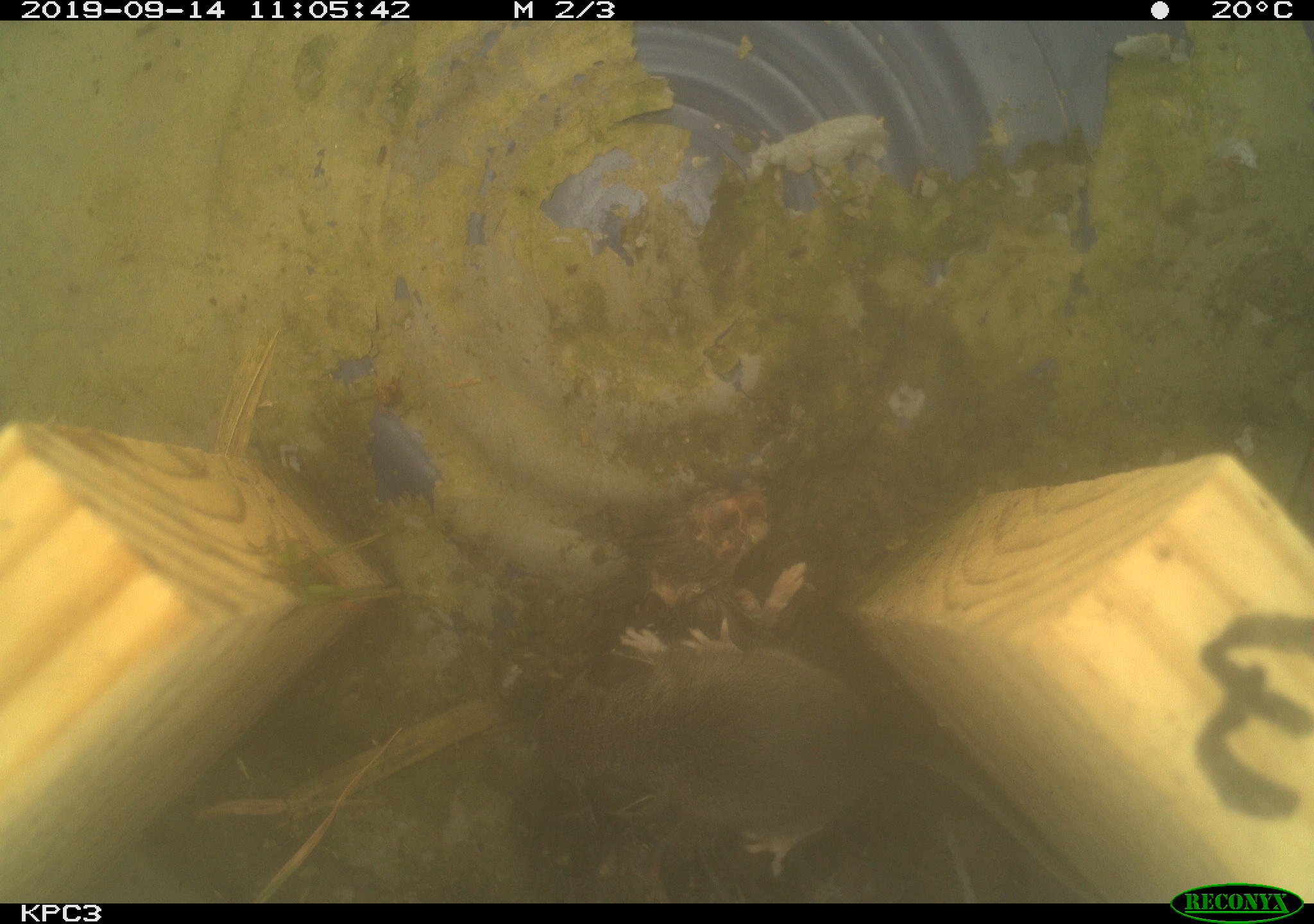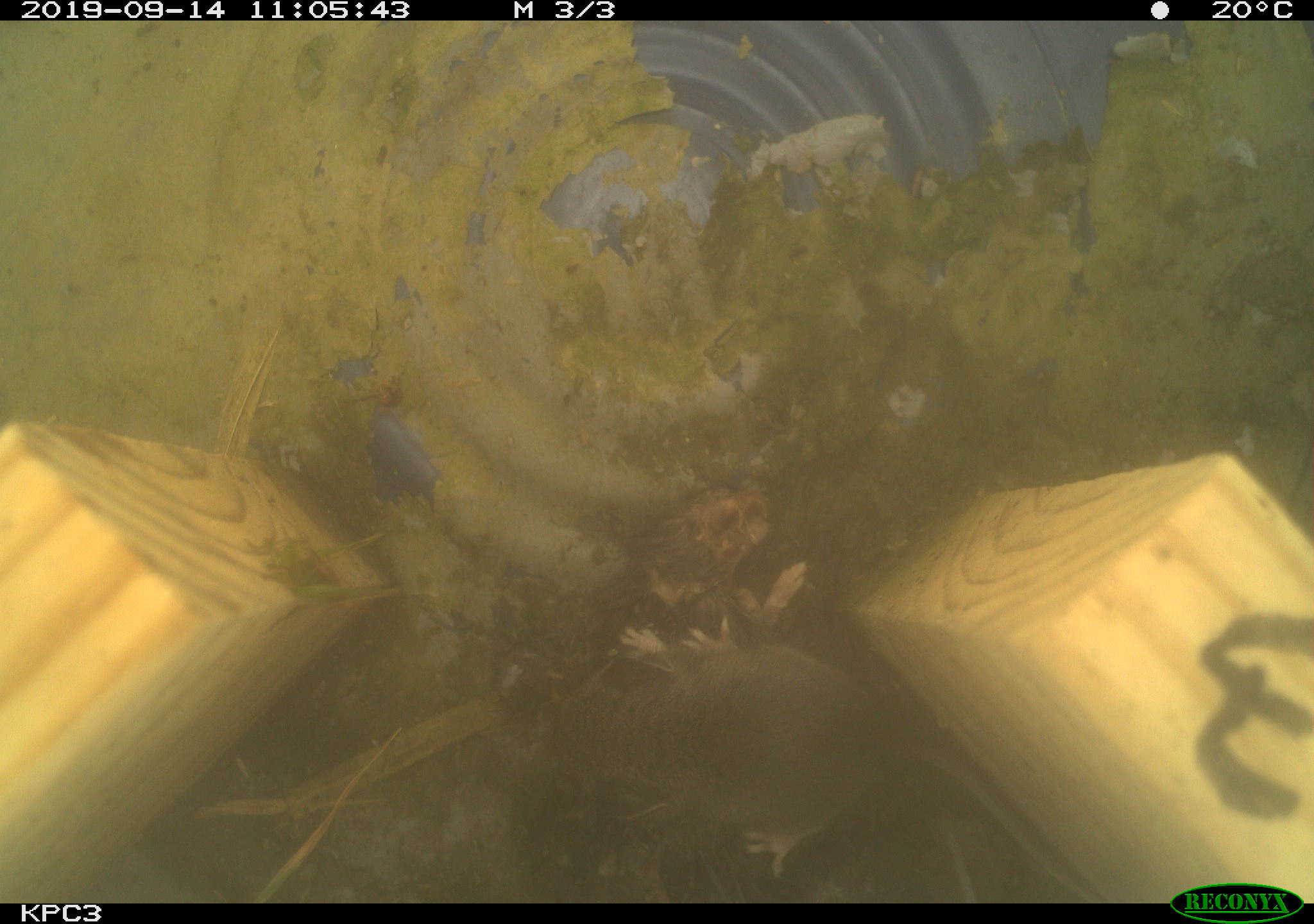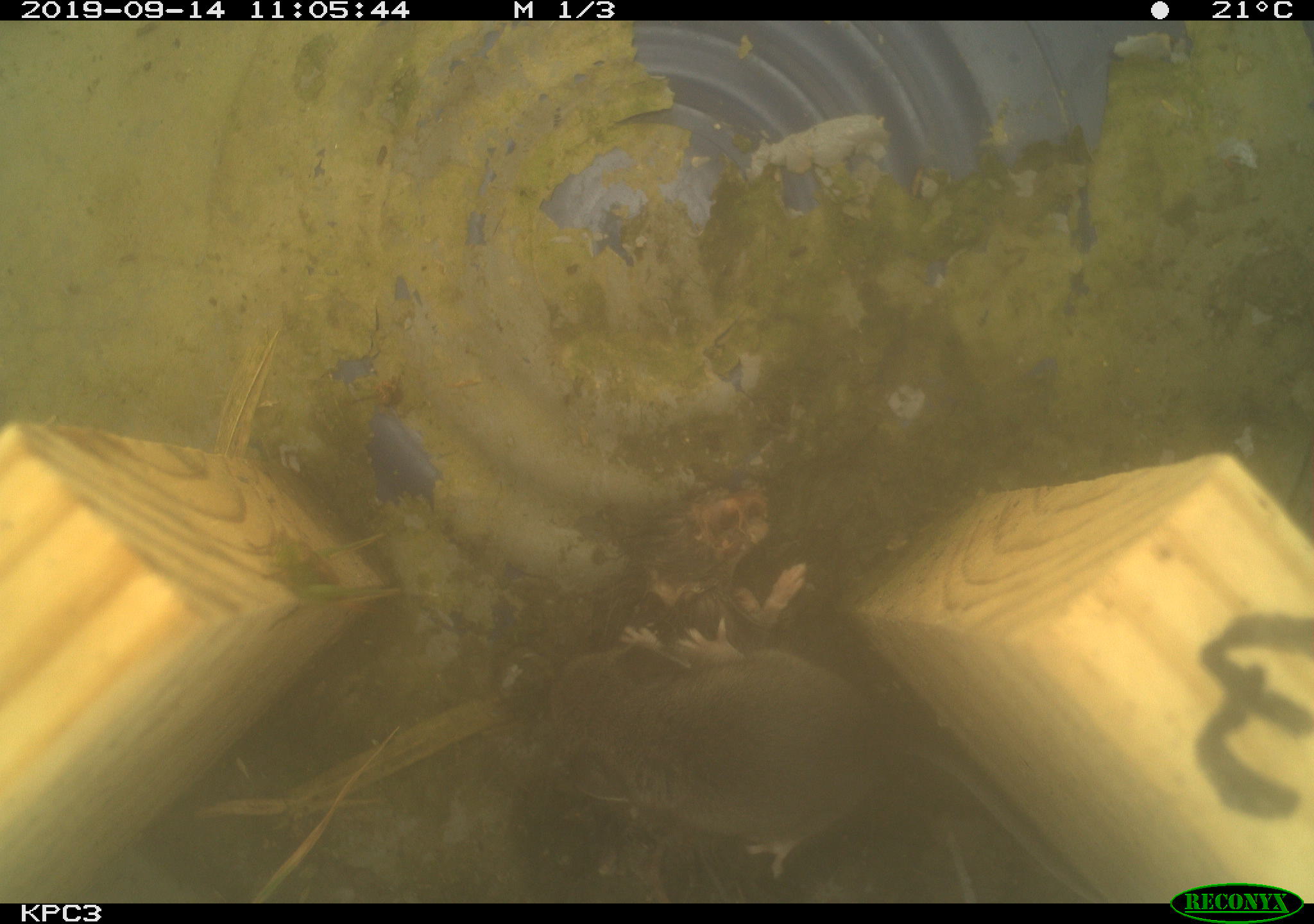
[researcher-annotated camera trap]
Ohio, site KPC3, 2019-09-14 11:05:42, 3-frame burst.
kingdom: Animalia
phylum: Chordata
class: Mammalia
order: Rodentia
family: Cricetidae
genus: Peromyscus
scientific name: Peromyscus leucopus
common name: white-footed mouse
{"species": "white-footed mouse (Peromyscus leucopus)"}